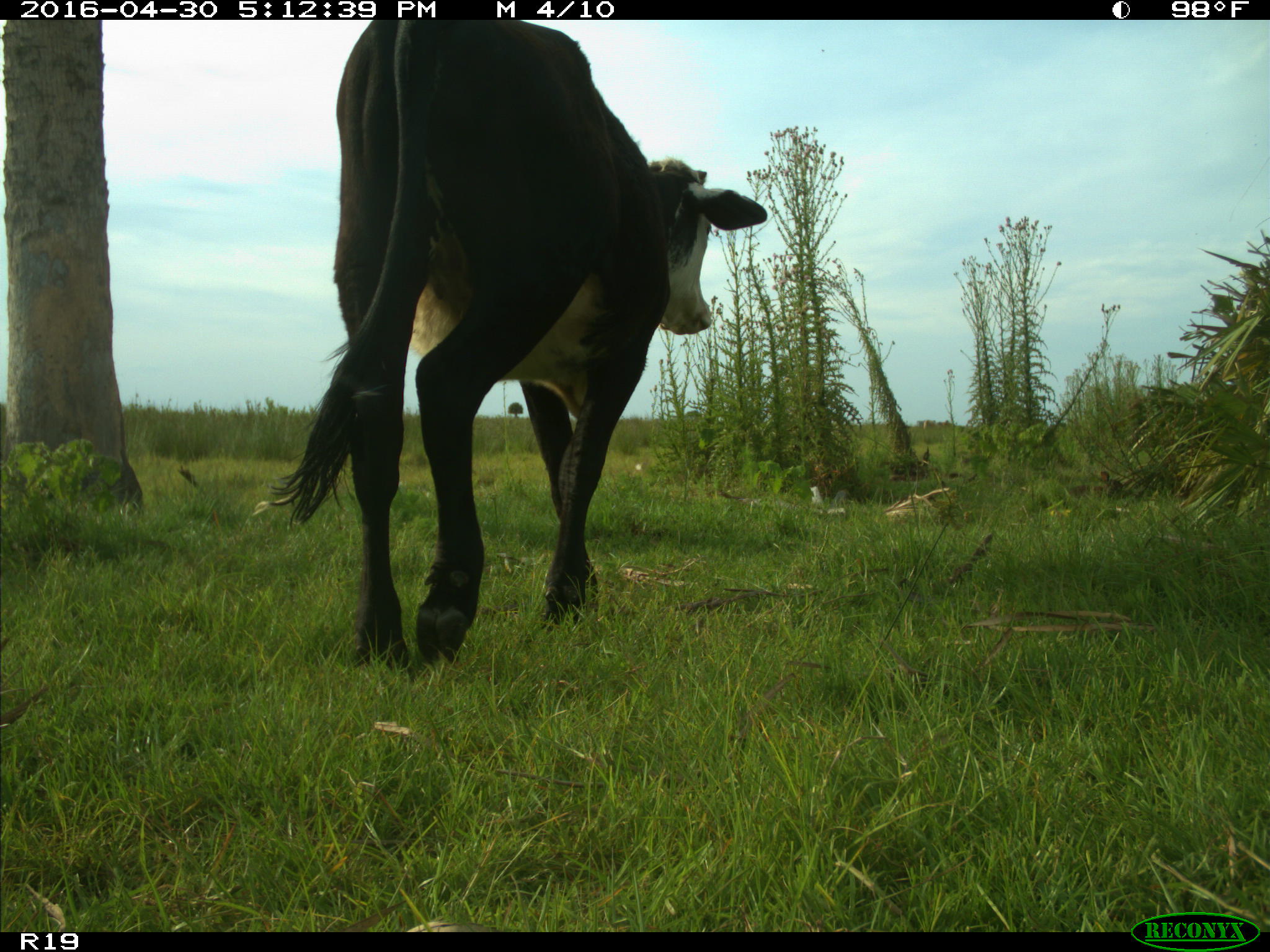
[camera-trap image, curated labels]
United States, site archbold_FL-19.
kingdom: Animalia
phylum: Chordata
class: Mammalia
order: Artiodactyla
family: Bovidae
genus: Bos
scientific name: Bos taurus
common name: domestic cow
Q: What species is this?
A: Bos taurus (domestic cow).